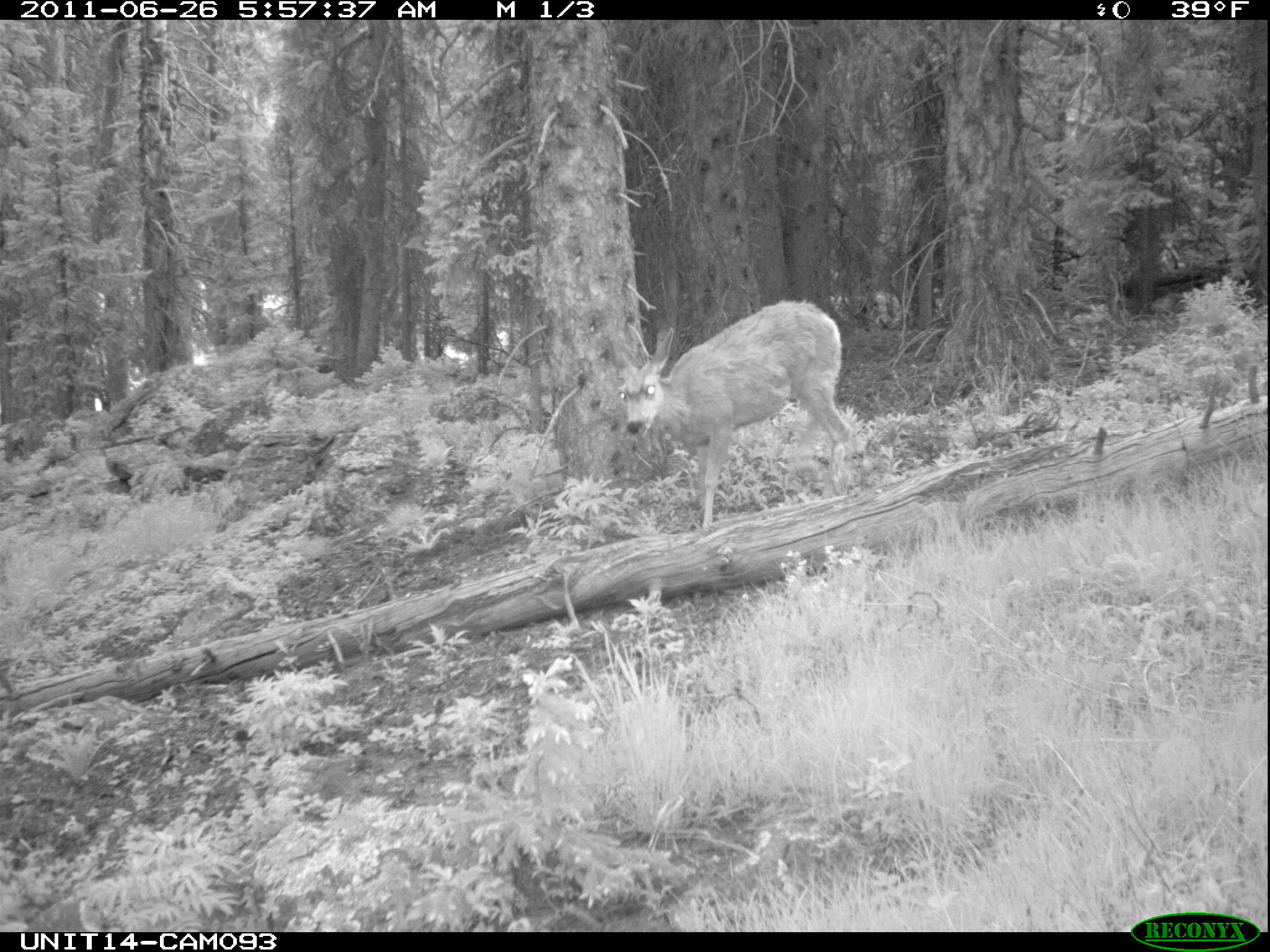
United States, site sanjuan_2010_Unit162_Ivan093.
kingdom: Animalia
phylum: Chordata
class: Mammalia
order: Artiodactyla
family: Cervidae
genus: Odocoileus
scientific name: Odocoileus hemionus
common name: mule deer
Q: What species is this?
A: Odocoileus hemionus (mule deer).